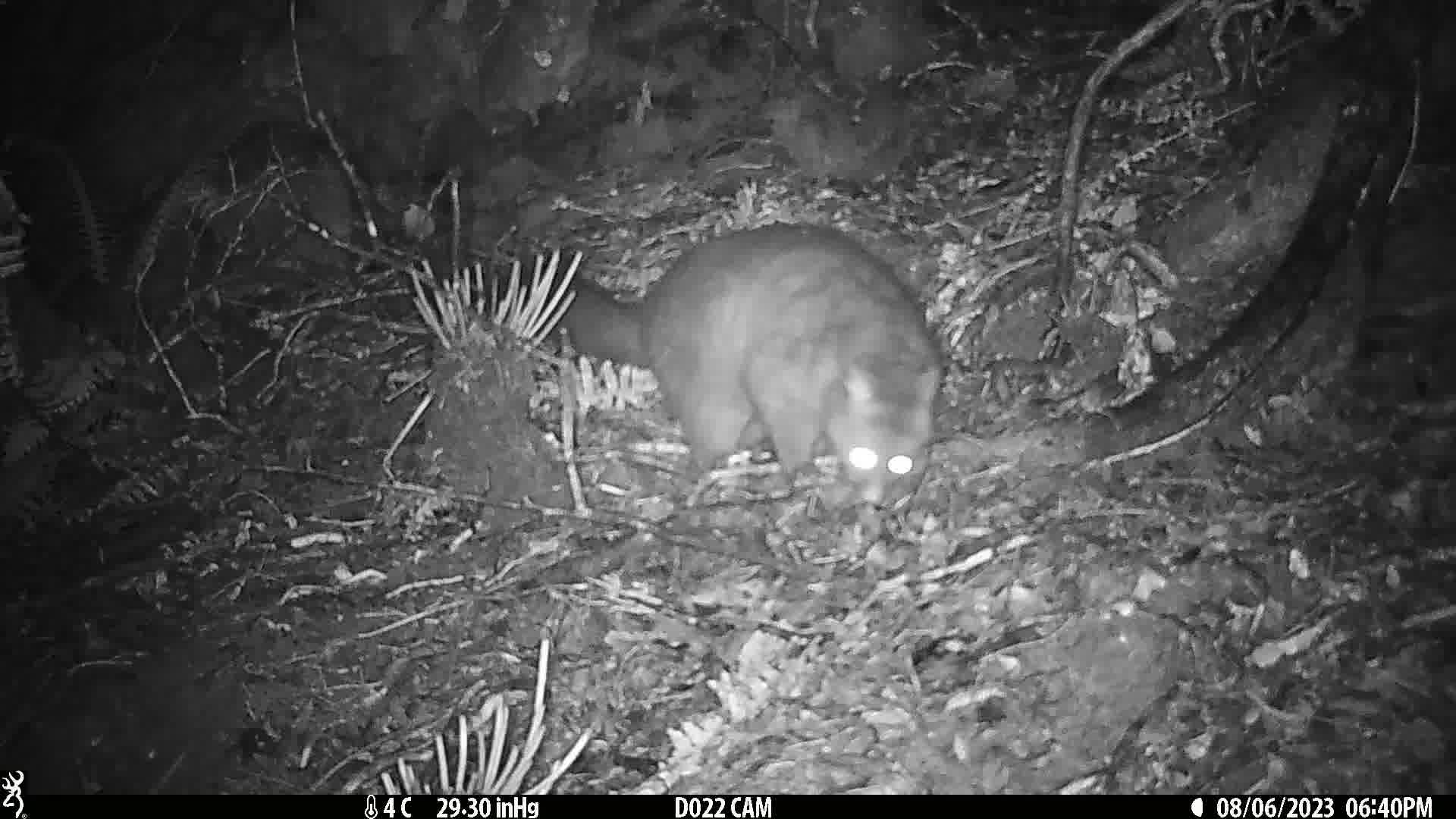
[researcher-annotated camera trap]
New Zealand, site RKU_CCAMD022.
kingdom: Animalia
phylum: Chordata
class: Mammalia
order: Diprotodontia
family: Phalangeridae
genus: Trichosurus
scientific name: Trichosurus vulpecula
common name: common brushtail possum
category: possum